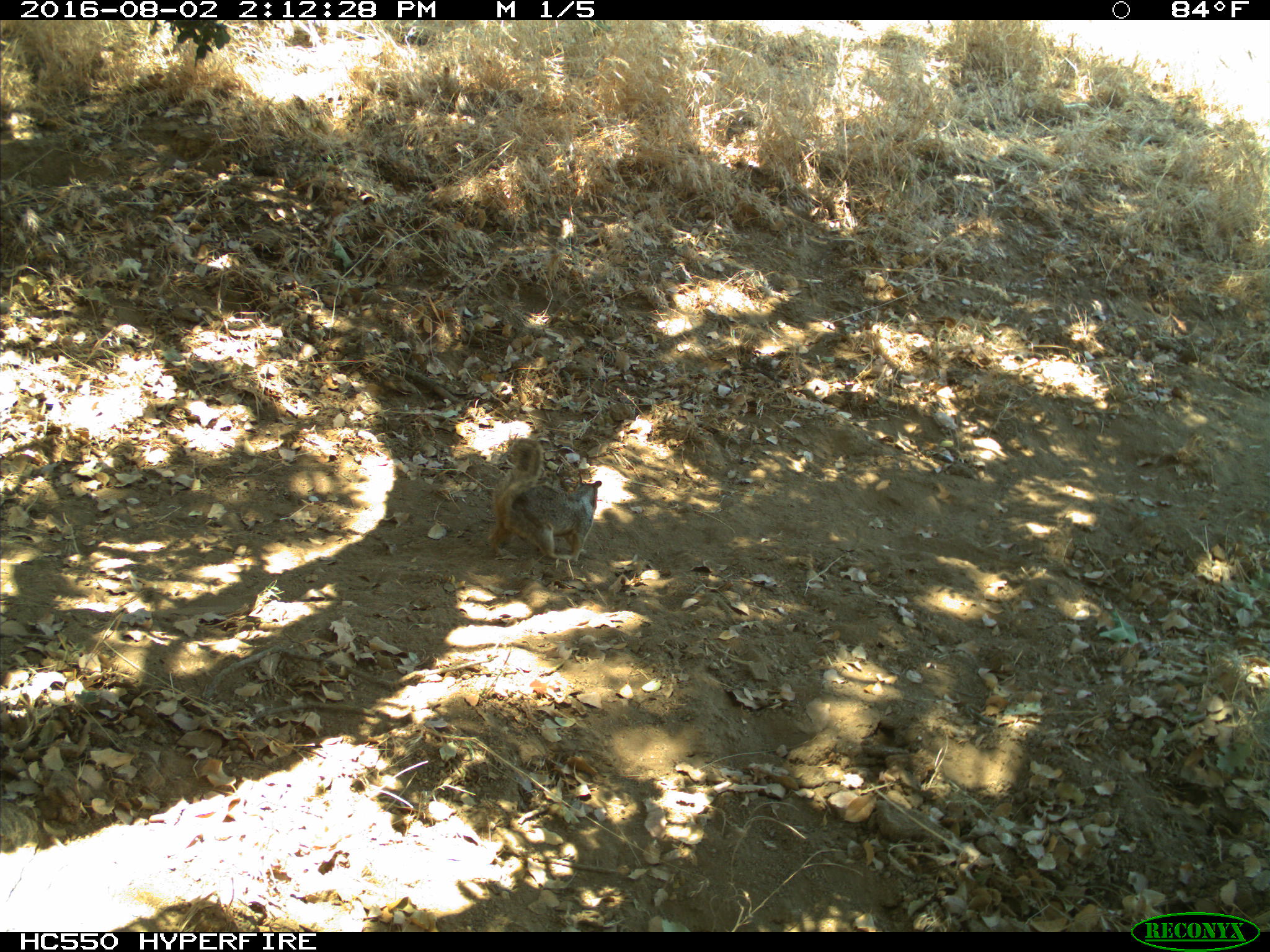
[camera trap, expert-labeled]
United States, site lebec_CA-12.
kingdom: Animalia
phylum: Chordata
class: Mammalia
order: Rodentia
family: Sciuridae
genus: Otospermophilus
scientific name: Otospermophilus beecheyi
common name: california ground squirrel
Otospermophilus beecheyi (california ground squirrel).